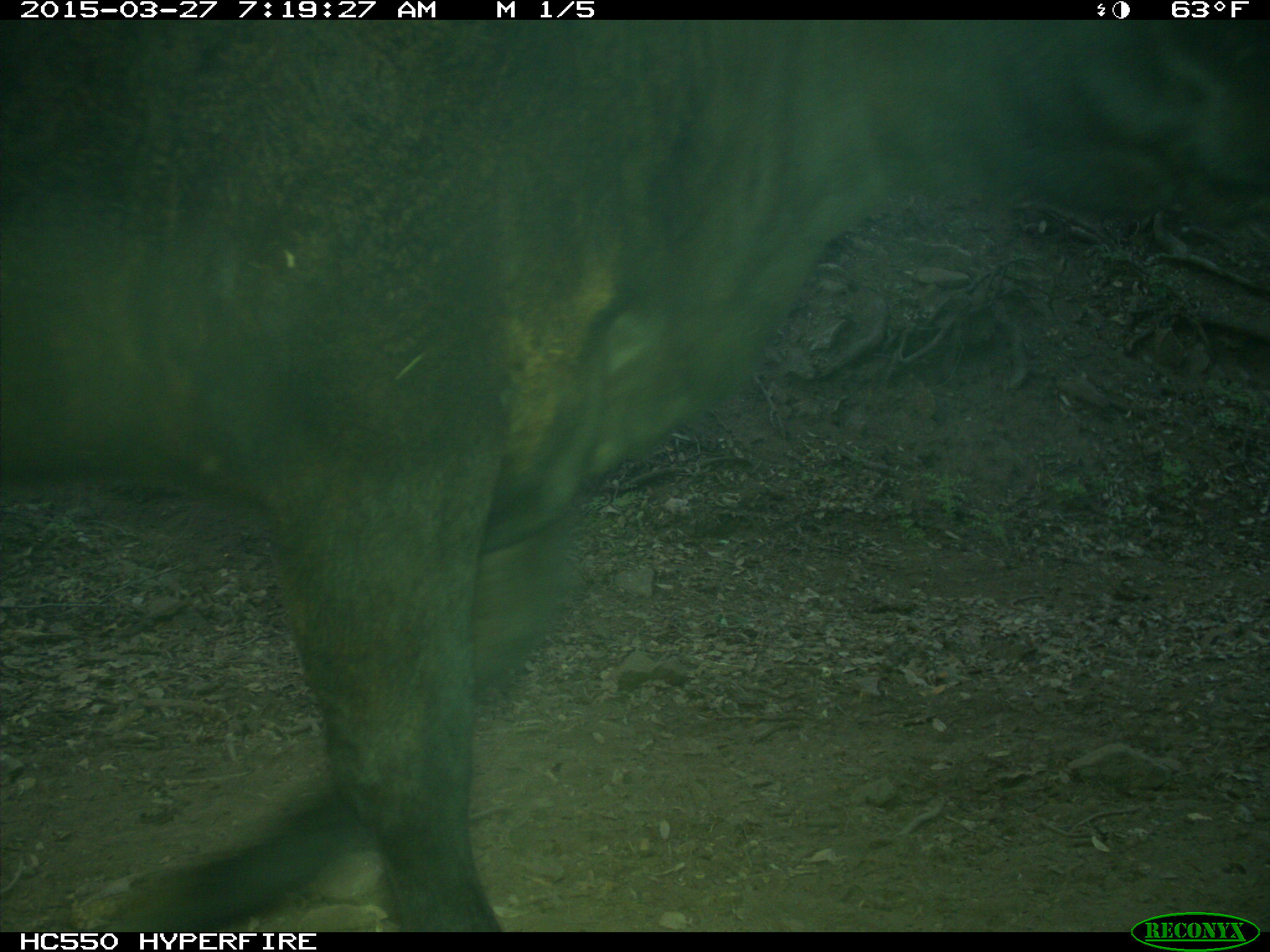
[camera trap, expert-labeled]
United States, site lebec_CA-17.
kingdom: Animalia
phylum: Chordata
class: Mammalia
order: Artiodactyla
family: Bovidae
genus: Bos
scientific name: Bos taurus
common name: domestic cow